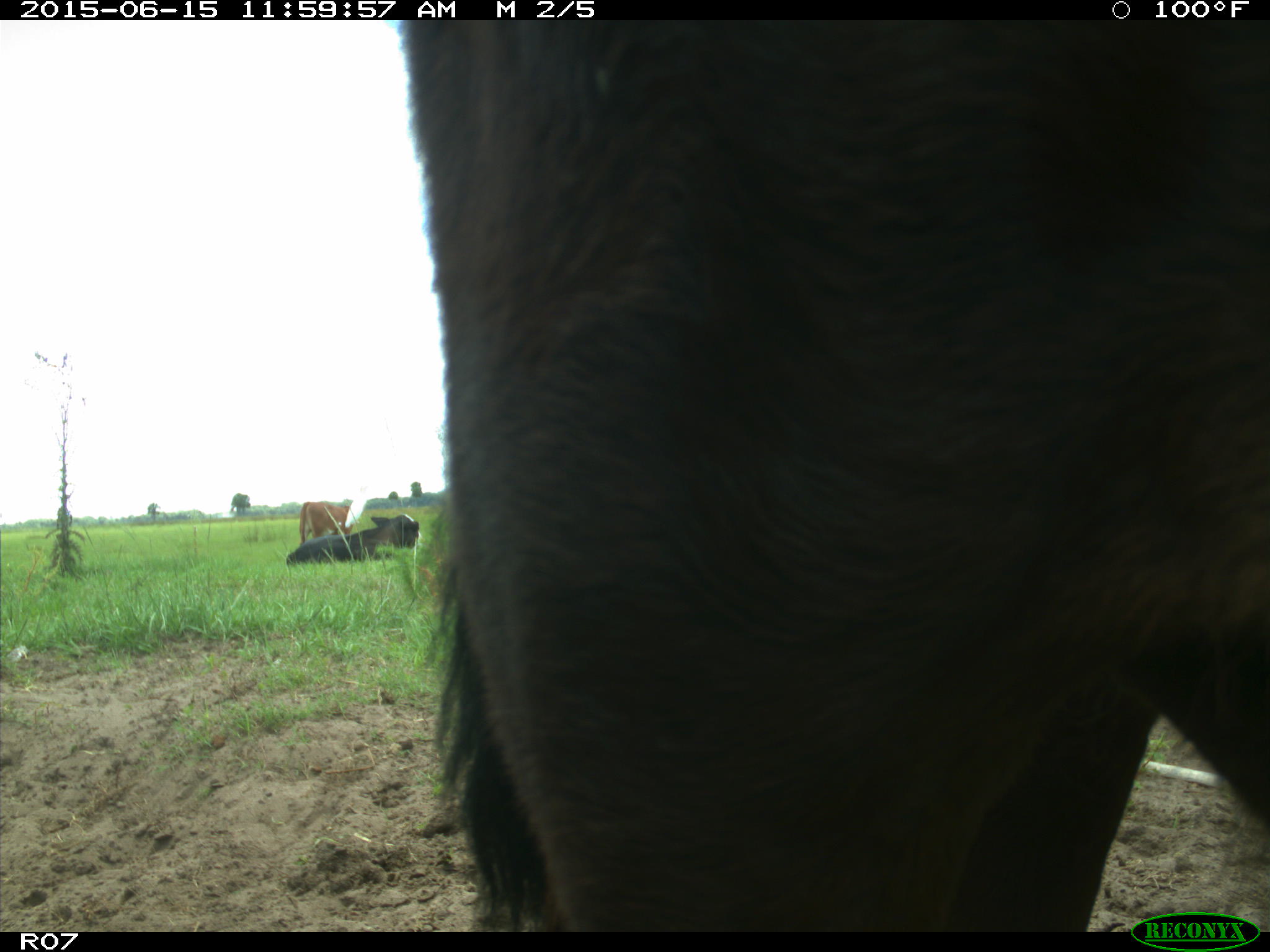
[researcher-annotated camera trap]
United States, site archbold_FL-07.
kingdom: Animalia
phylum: Chordata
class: Mammalia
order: Artiodactyla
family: Bovidae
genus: Bos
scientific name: Bos taurus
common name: domestic cow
Bos taurus (domestic cow).